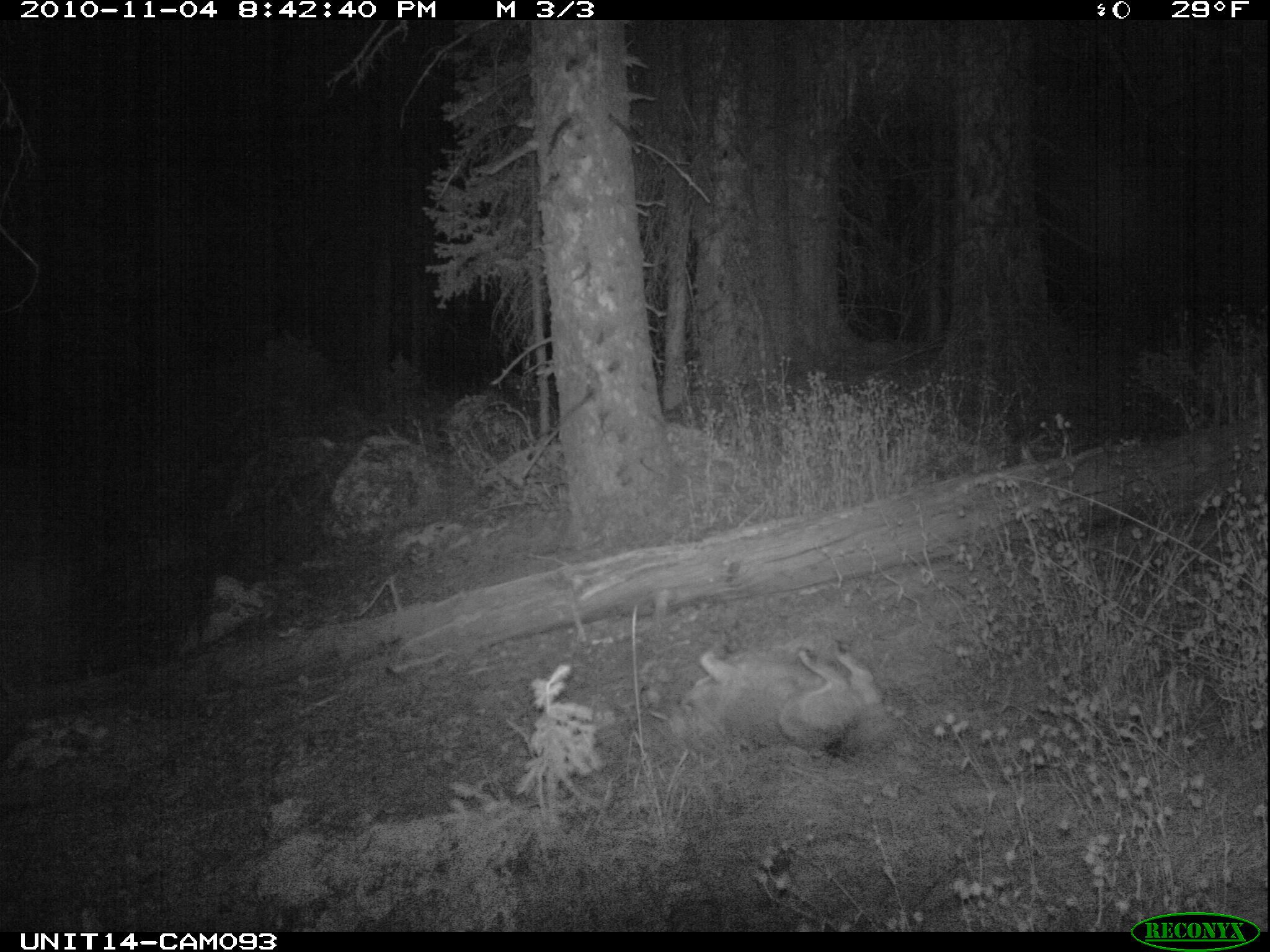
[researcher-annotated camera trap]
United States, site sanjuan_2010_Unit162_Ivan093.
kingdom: Animalia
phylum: Chordata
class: Mammalia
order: Carnivora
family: Canidae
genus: Canis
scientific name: Canis latrans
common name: coyote